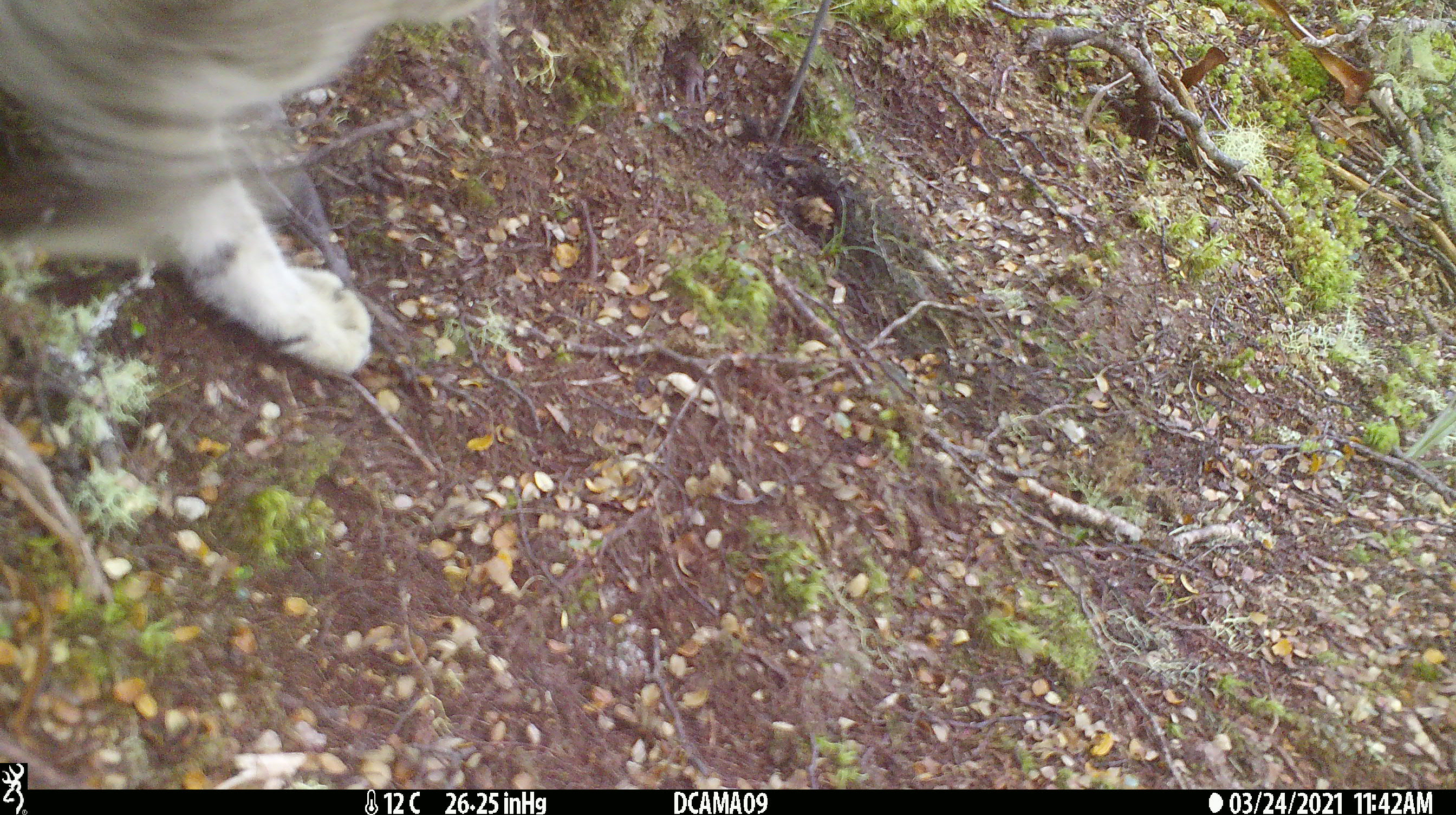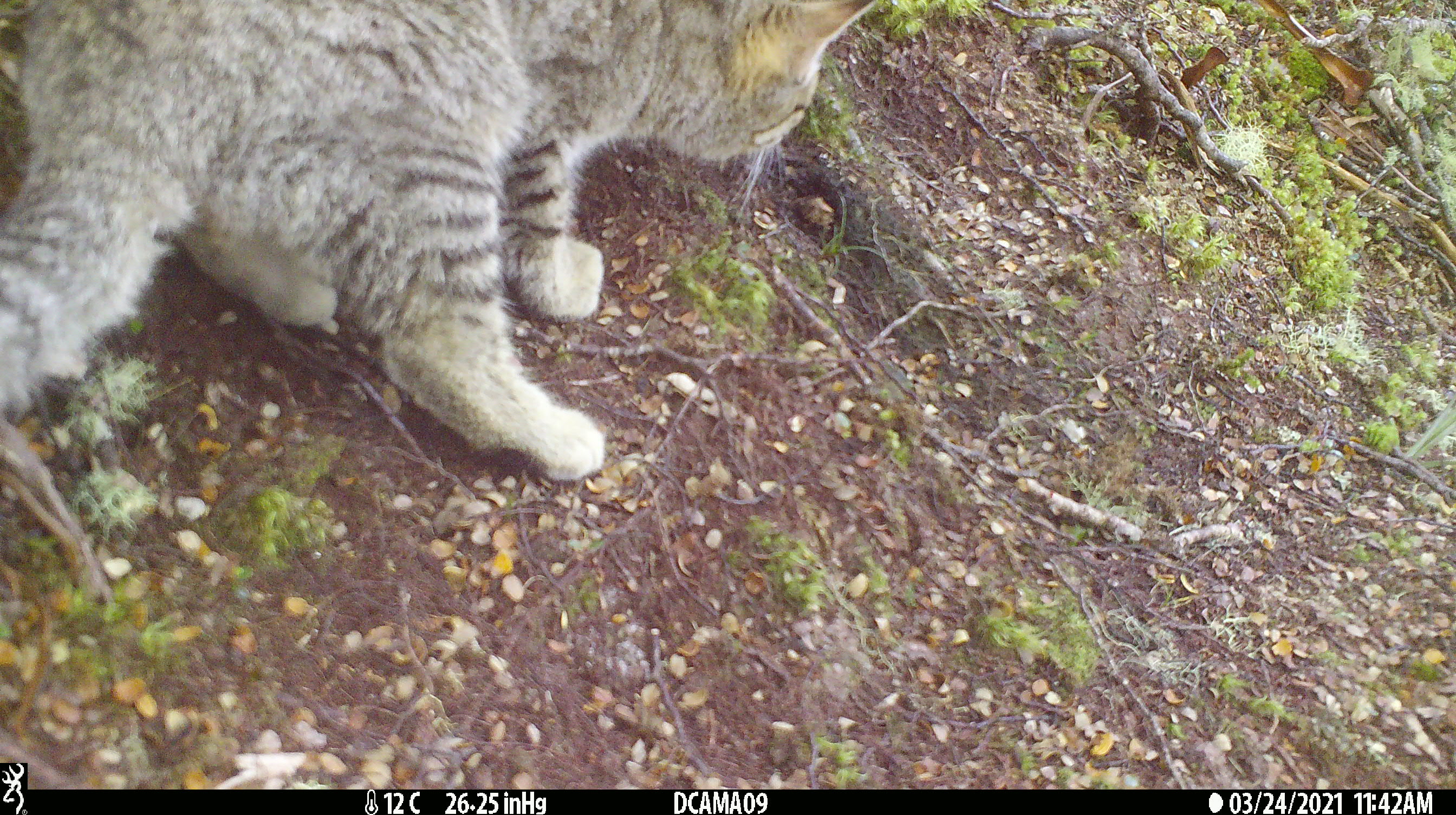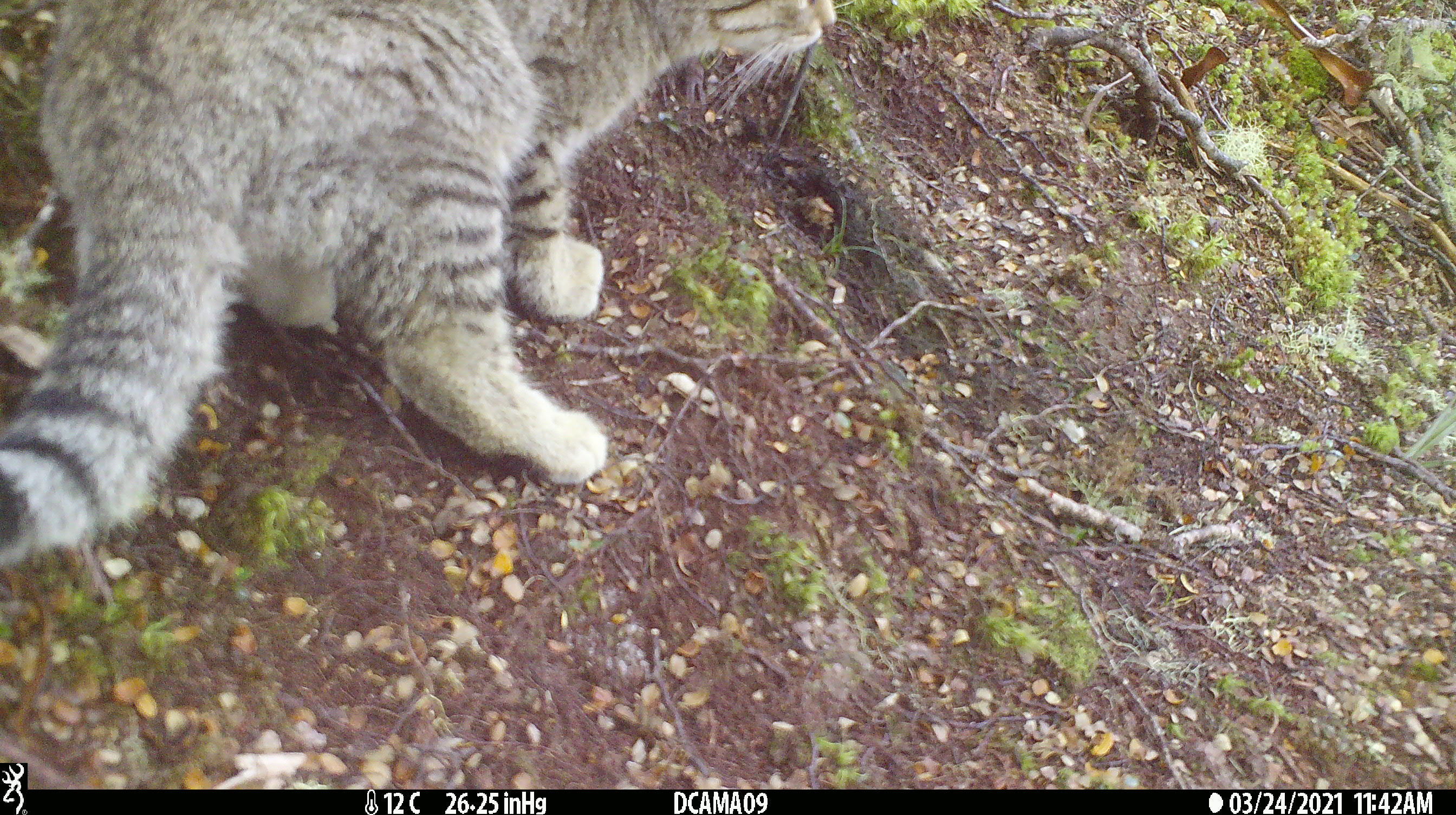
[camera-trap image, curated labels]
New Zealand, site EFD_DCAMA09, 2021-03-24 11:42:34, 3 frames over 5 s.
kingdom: Animalia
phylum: Chordata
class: Mammalia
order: Carnivora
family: Felidae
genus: Felis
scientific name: Felis catus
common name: domestic cat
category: cat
Cat (domestic cat) (Felis catus).